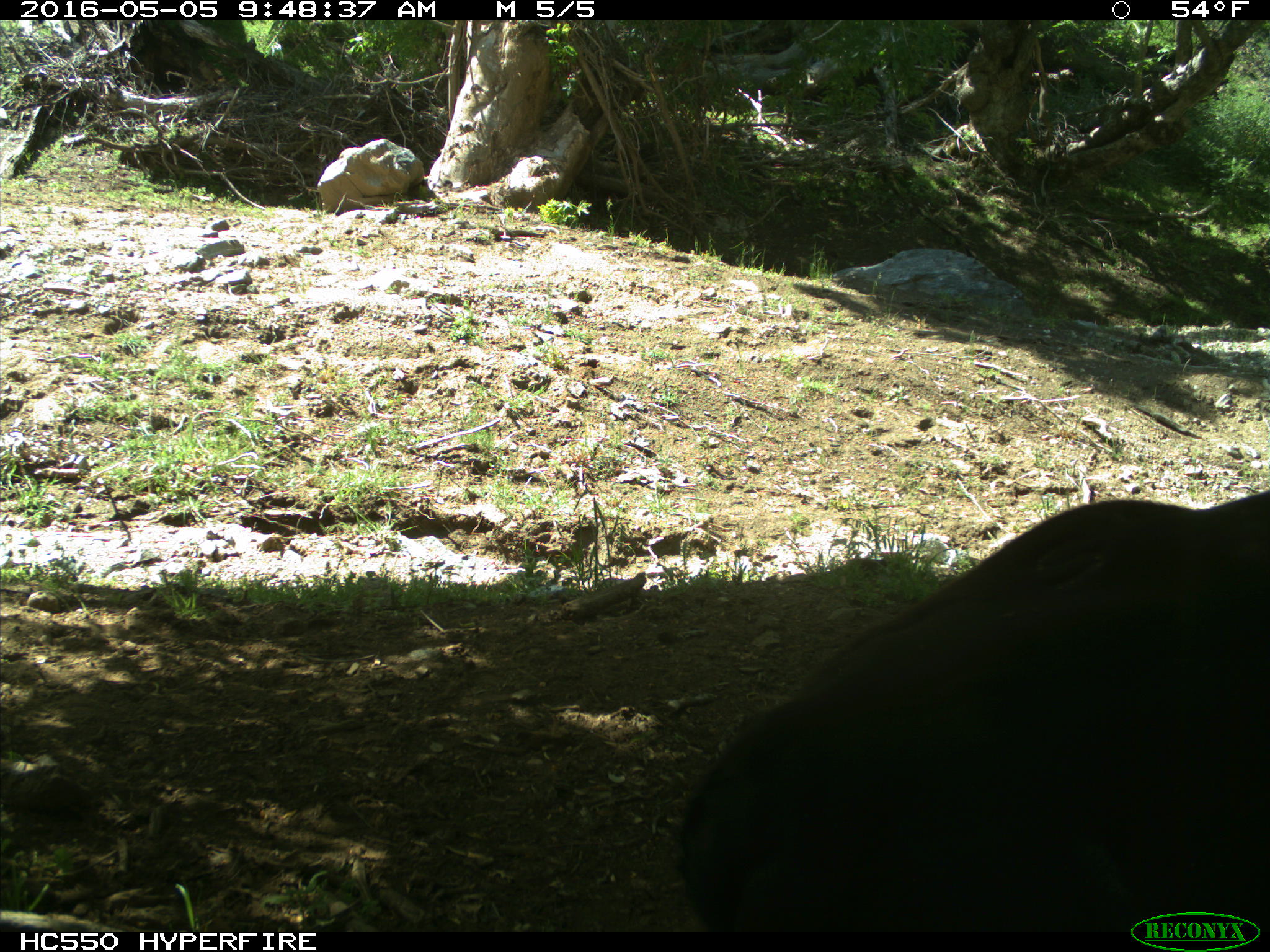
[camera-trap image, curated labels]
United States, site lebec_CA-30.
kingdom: Animalia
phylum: Chordata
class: Mammalia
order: Artiodactyla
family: Bovidae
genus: Bos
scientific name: Bos taurus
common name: domestic cow